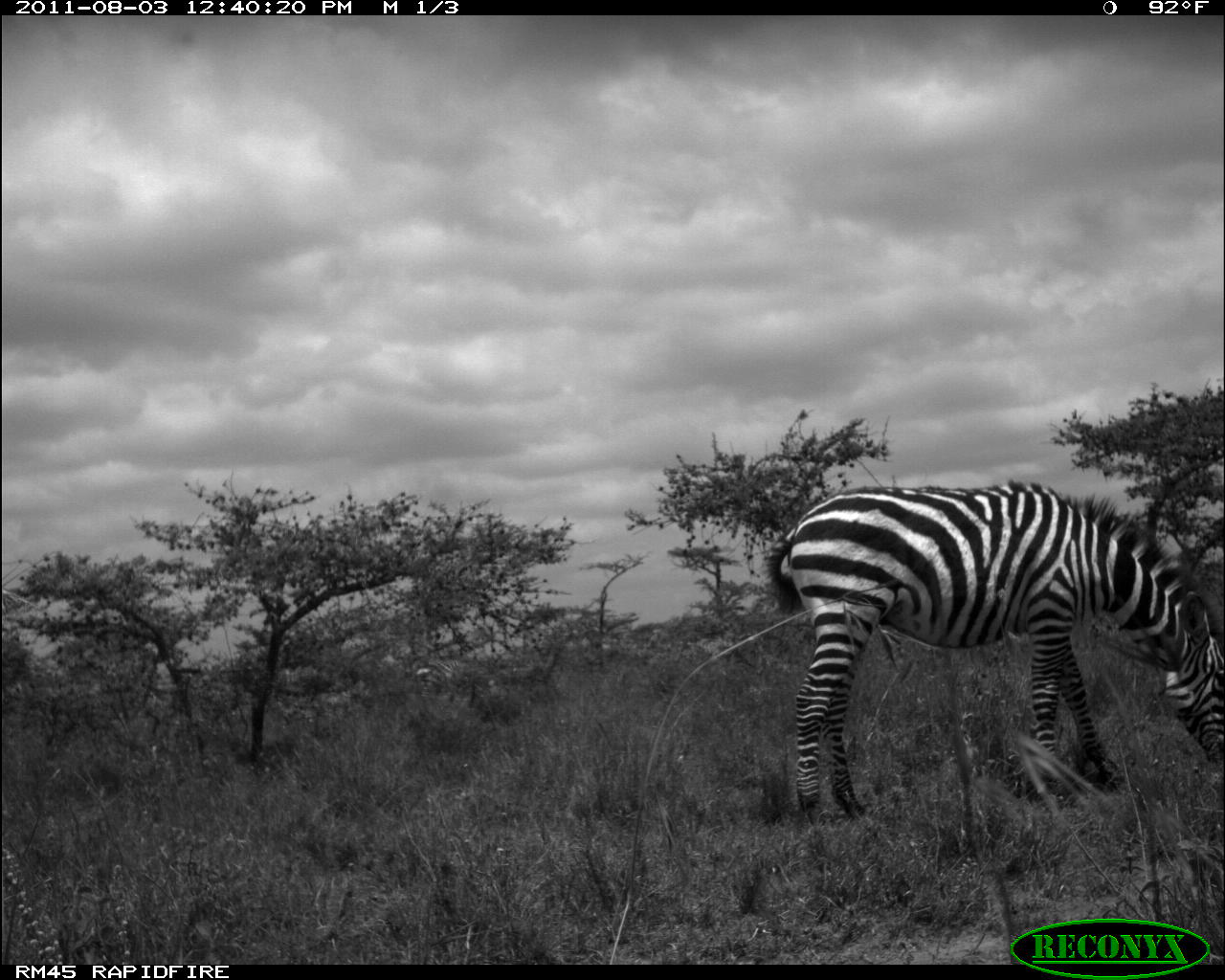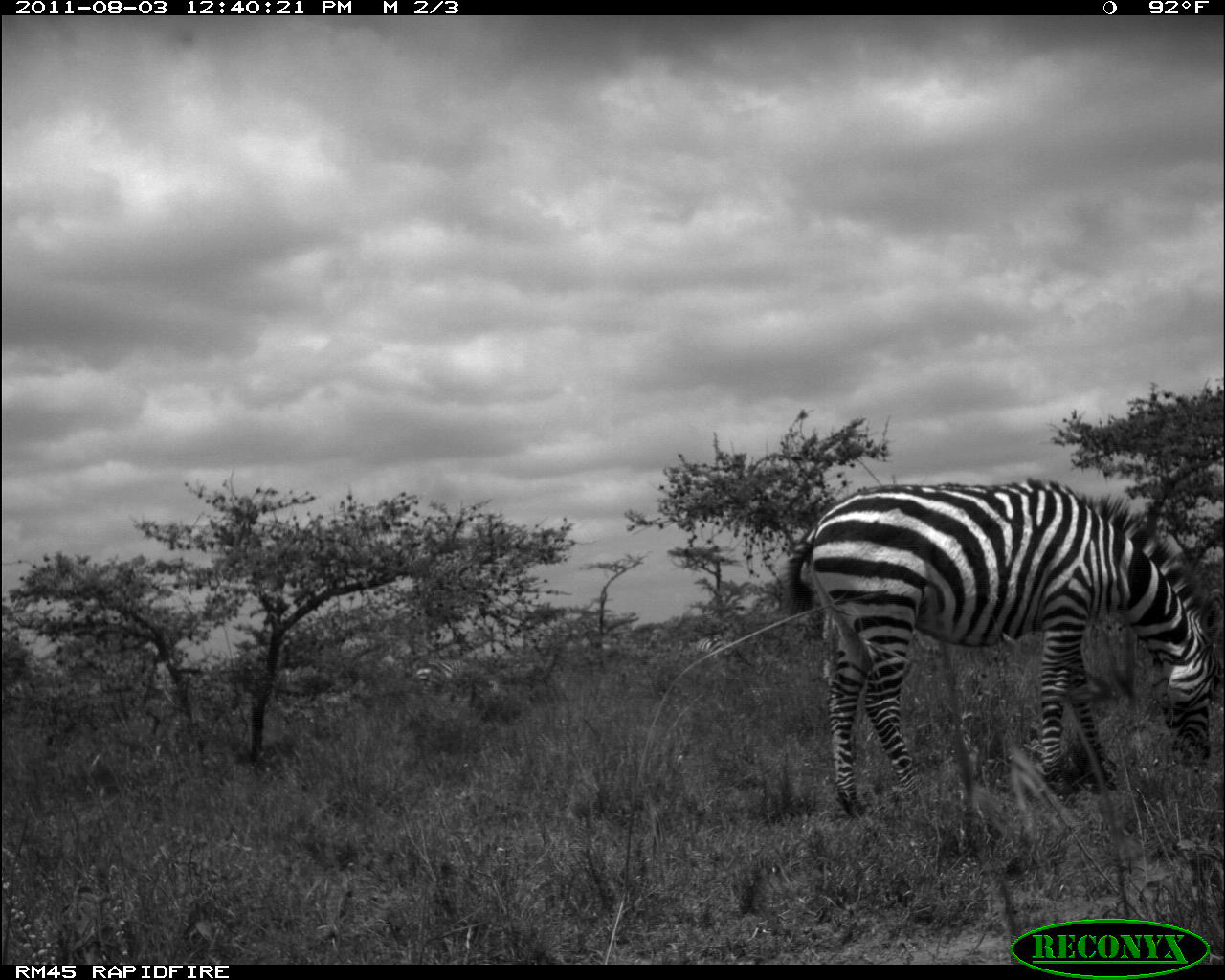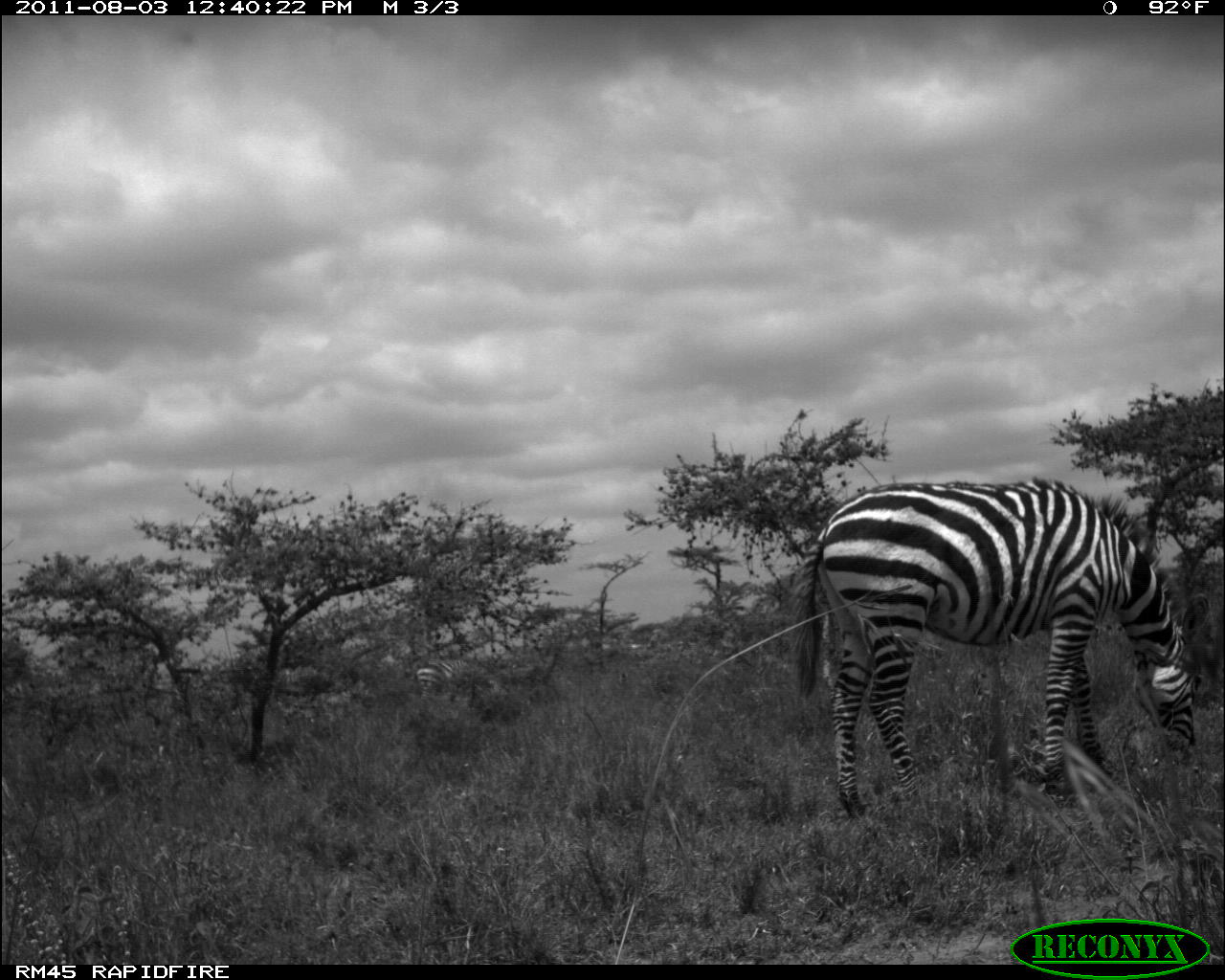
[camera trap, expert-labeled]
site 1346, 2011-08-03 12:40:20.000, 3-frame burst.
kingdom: Animalia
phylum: Chordata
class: Mammalia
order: Perissodactyla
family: Equidae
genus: Equus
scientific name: Equus quagga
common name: plains zebra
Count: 2.